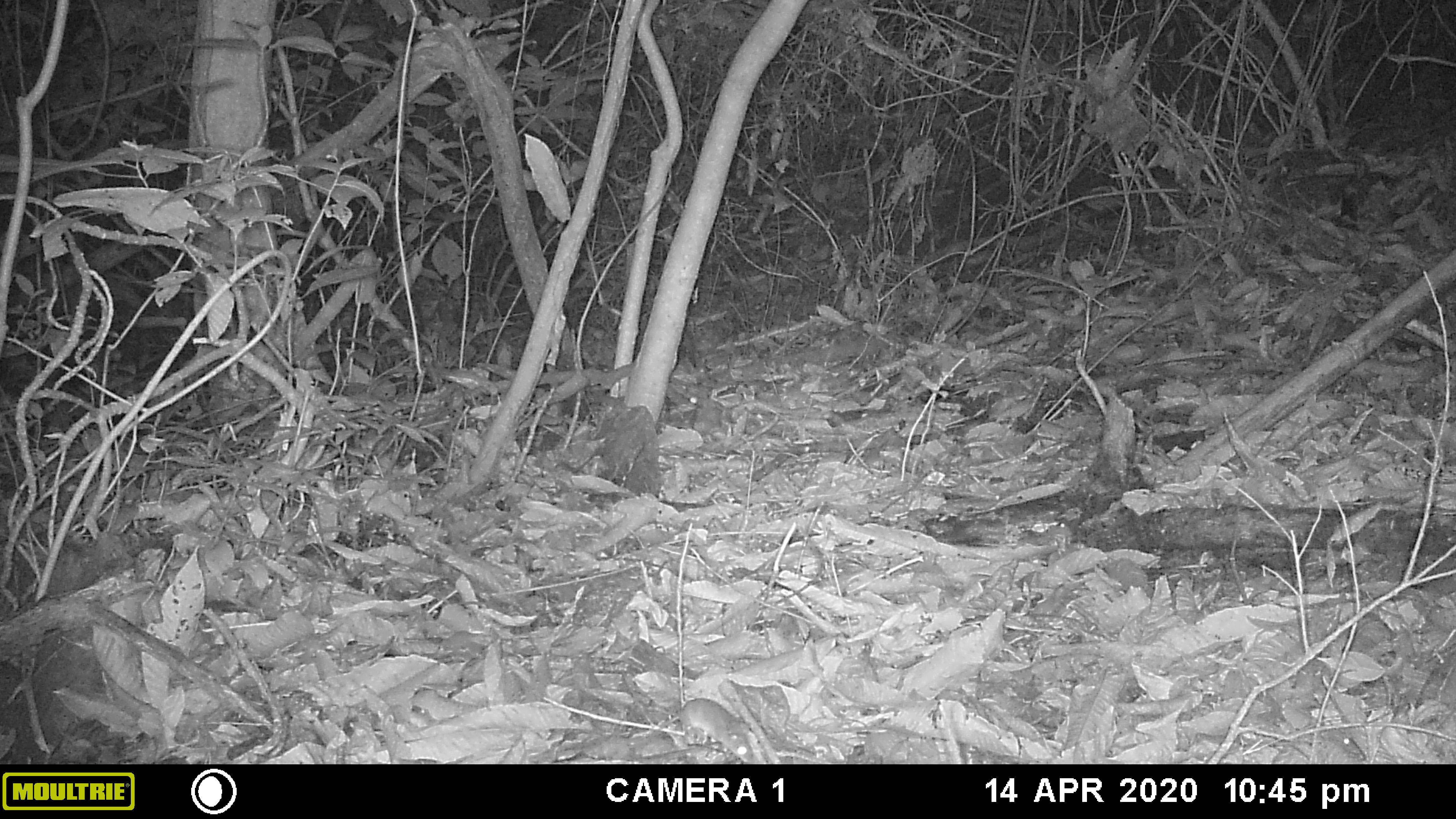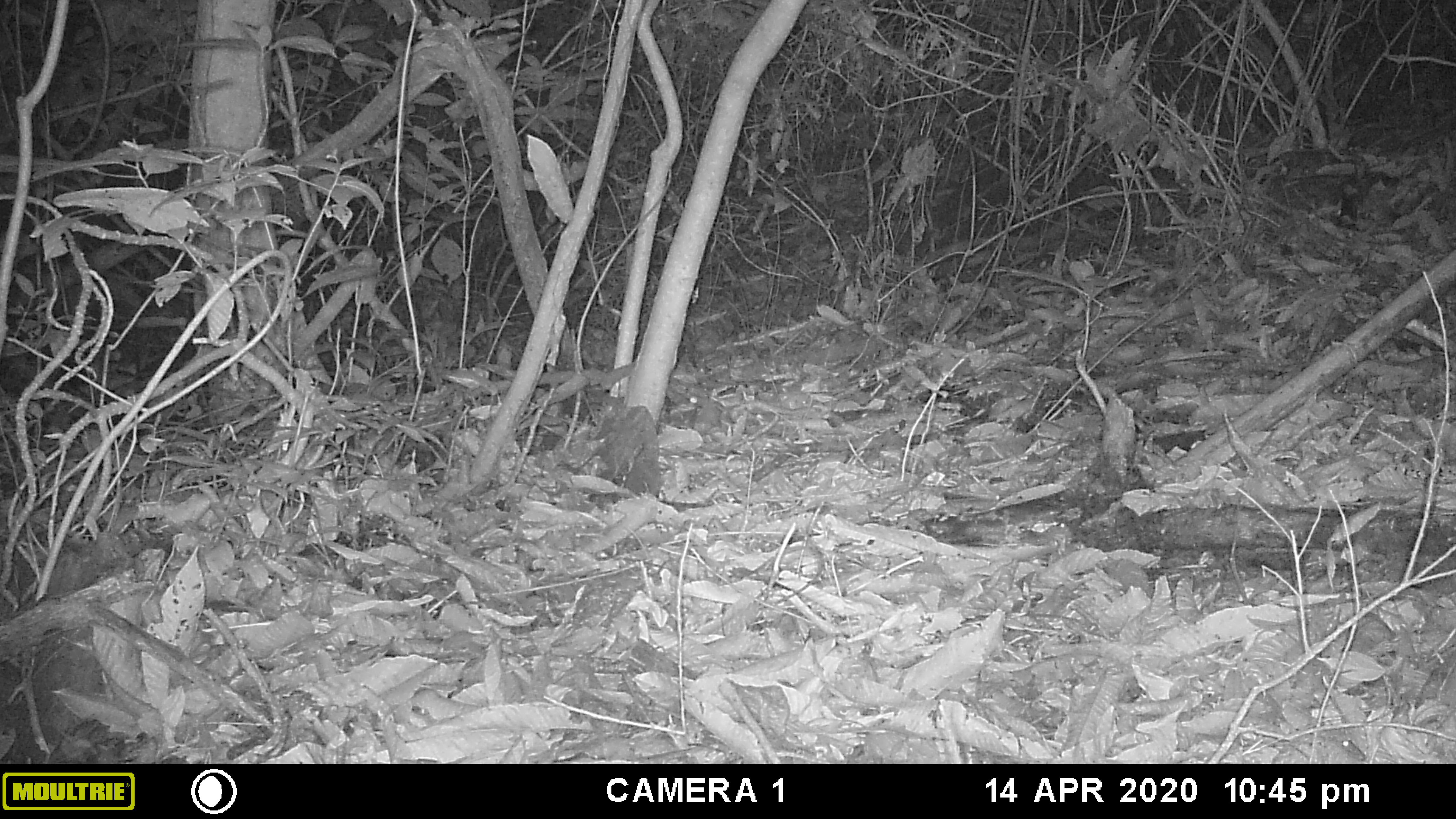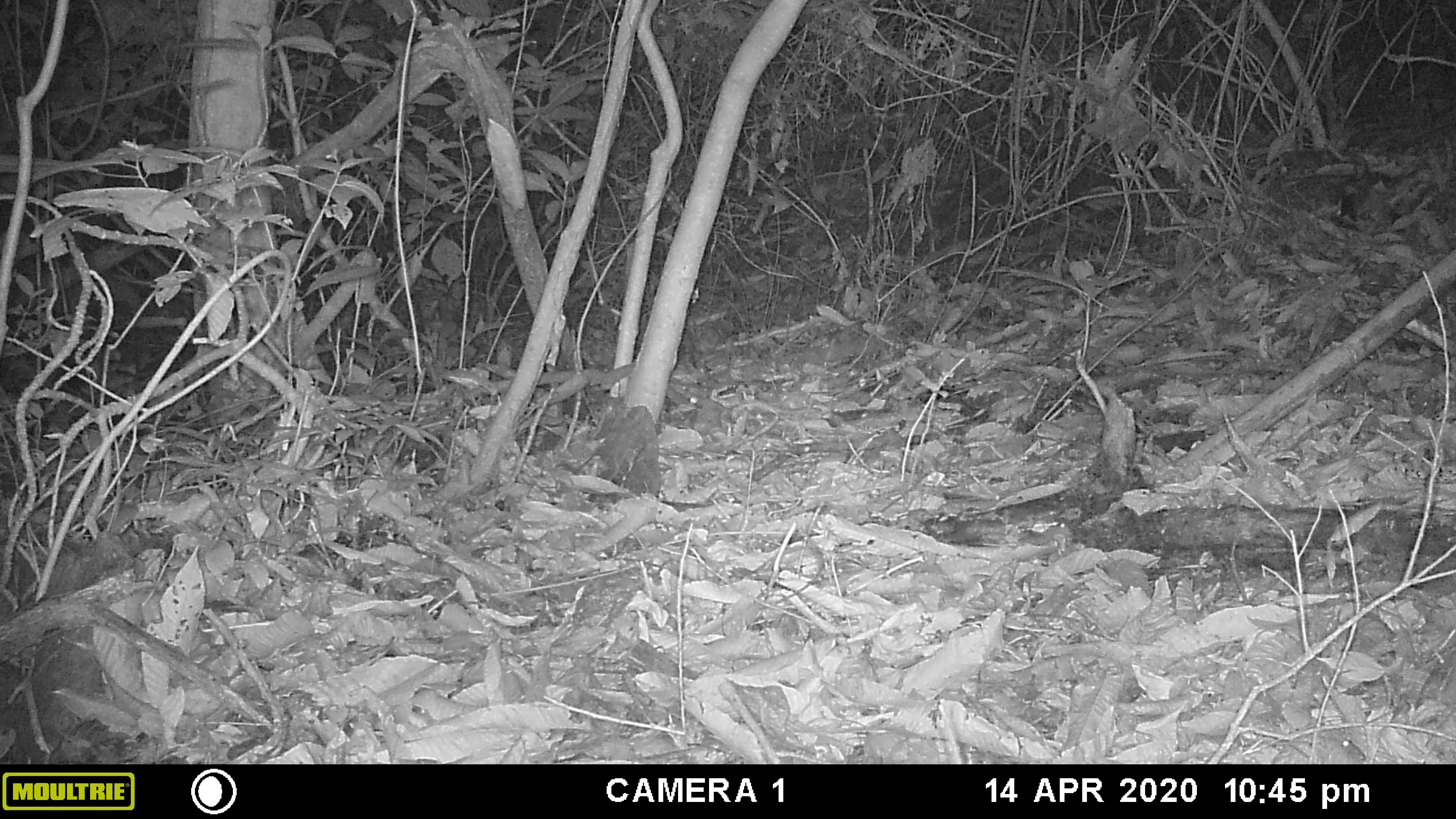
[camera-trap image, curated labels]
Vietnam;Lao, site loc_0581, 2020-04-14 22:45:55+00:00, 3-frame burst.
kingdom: Animalia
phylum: Chordata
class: Mammalia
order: Rodentia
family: Muridae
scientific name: Muridae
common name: old-world mice and rats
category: unidentified murid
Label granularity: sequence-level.